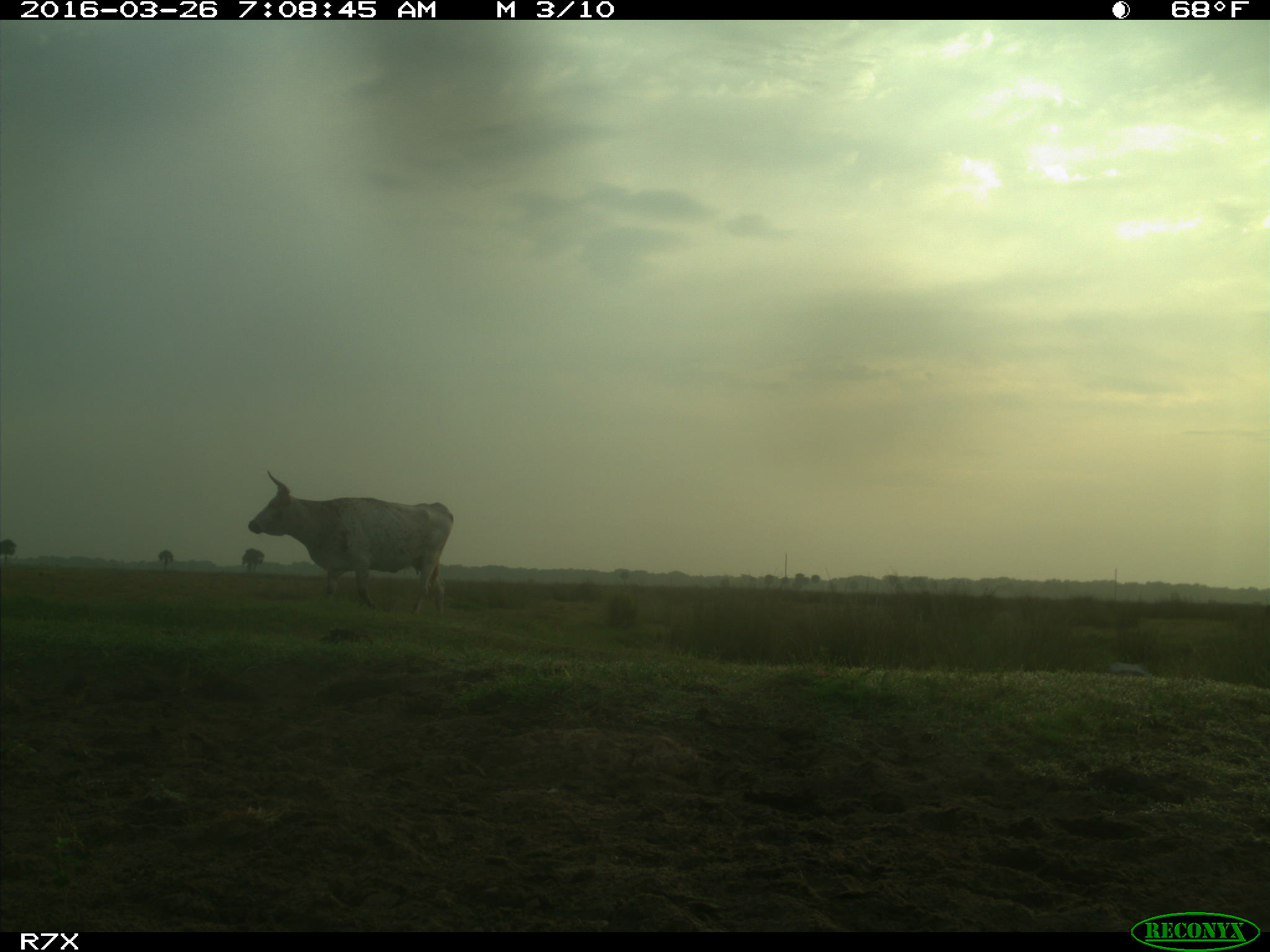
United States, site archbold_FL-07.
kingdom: Animalia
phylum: Chordata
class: Mammalia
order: Artiodactyla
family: Bovidae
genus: Bos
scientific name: Bos taurus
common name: domestic cow